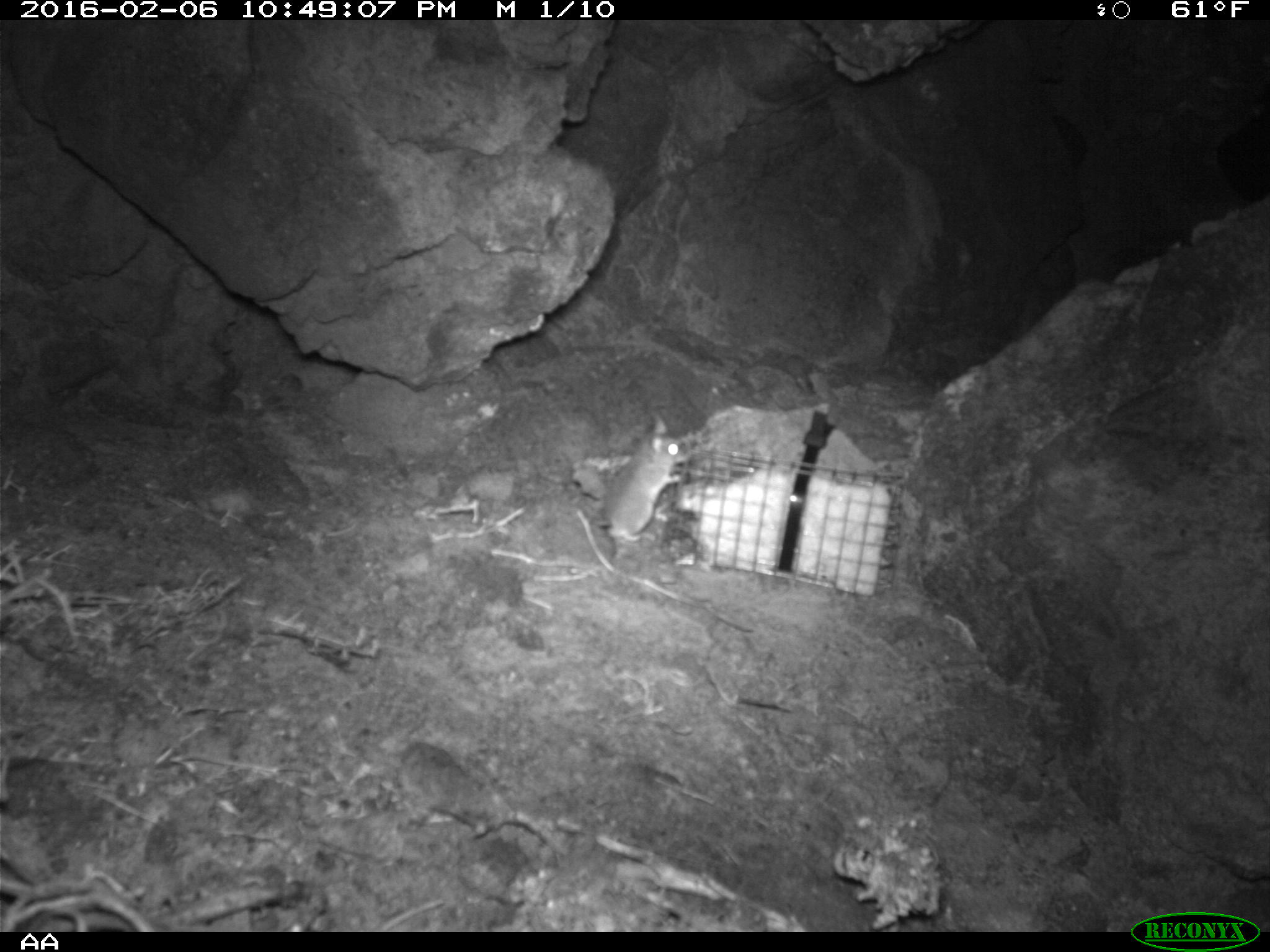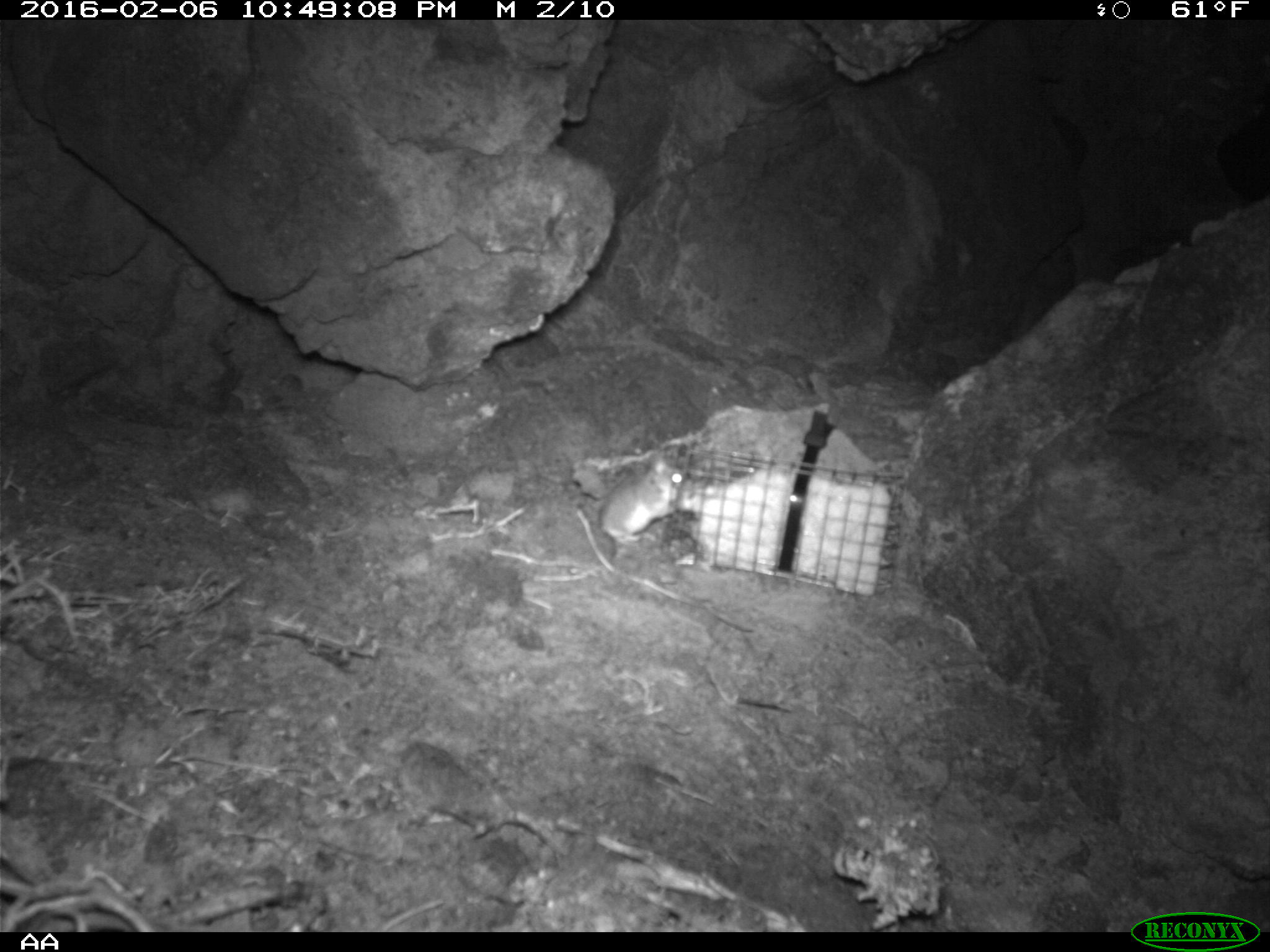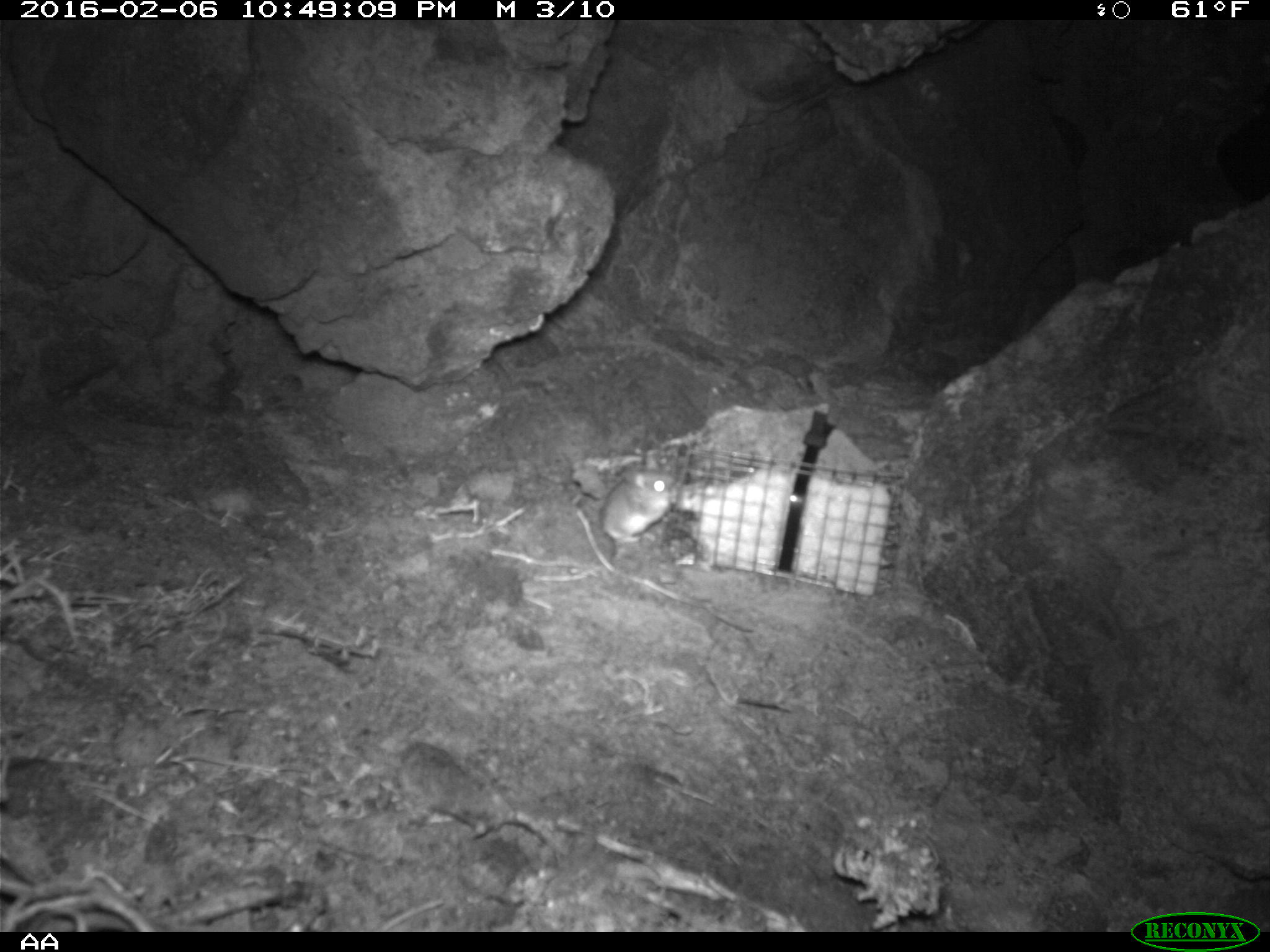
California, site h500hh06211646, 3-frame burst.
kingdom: Animalia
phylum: Chordata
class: Mammalia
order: Rodentia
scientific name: Rodentia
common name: rodent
Rodent (Rodentia).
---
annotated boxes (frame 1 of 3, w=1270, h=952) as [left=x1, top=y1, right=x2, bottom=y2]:
rodent: [left=603, top=413, right=689, bottom=565]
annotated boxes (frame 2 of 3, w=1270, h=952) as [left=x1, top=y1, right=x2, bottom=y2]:
rodent: [left=599, top=453, right=685, bottom=566]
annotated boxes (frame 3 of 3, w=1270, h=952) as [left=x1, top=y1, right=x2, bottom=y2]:
rodent: [left=598, top=467, right=677, bottom=566]